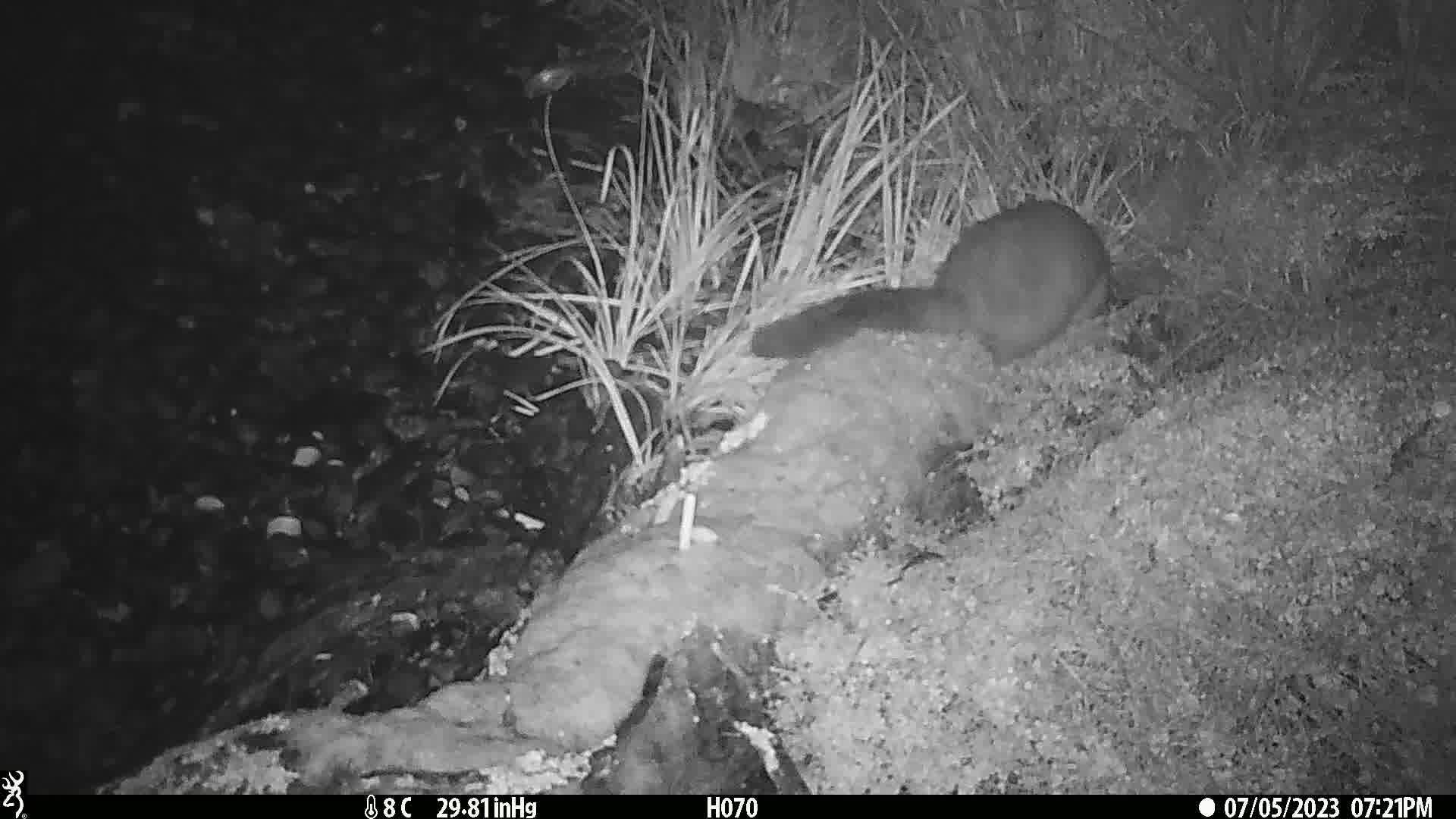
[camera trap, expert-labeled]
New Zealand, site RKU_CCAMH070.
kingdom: Animalia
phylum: Chordata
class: Mammalia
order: Diprotodontia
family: Phalangeridae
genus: Trichosurus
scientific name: Trichosurus vulpecula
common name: common brushtail possum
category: possum